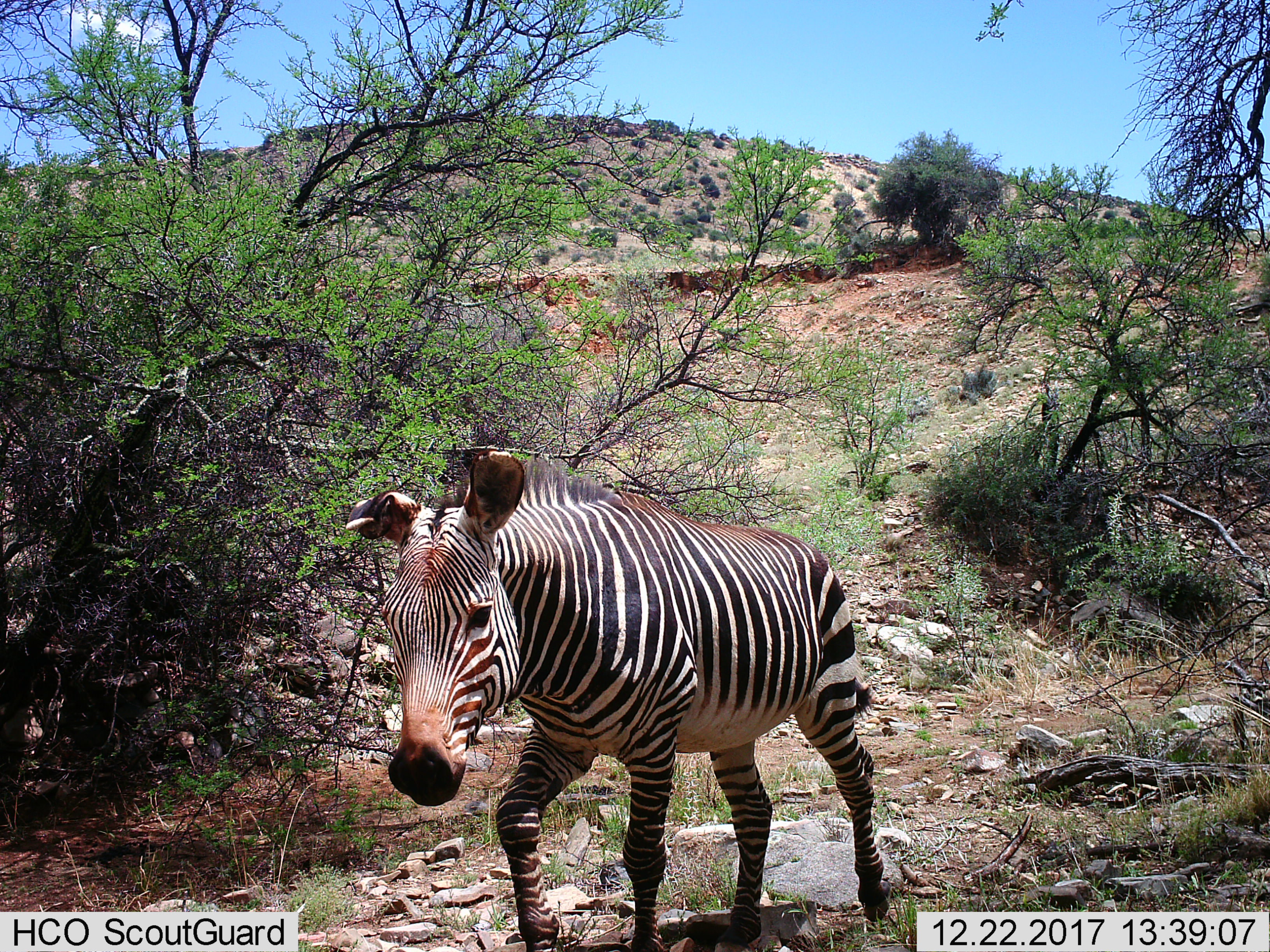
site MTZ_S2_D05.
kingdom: Animalia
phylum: Chordata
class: Mammalia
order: Perissodactyla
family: Equidae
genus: Equus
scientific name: Equus zebra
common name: mountain zebra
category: zebramountain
Zebramountain (mountain zebra) (Equus zebra), count 1. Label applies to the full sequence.